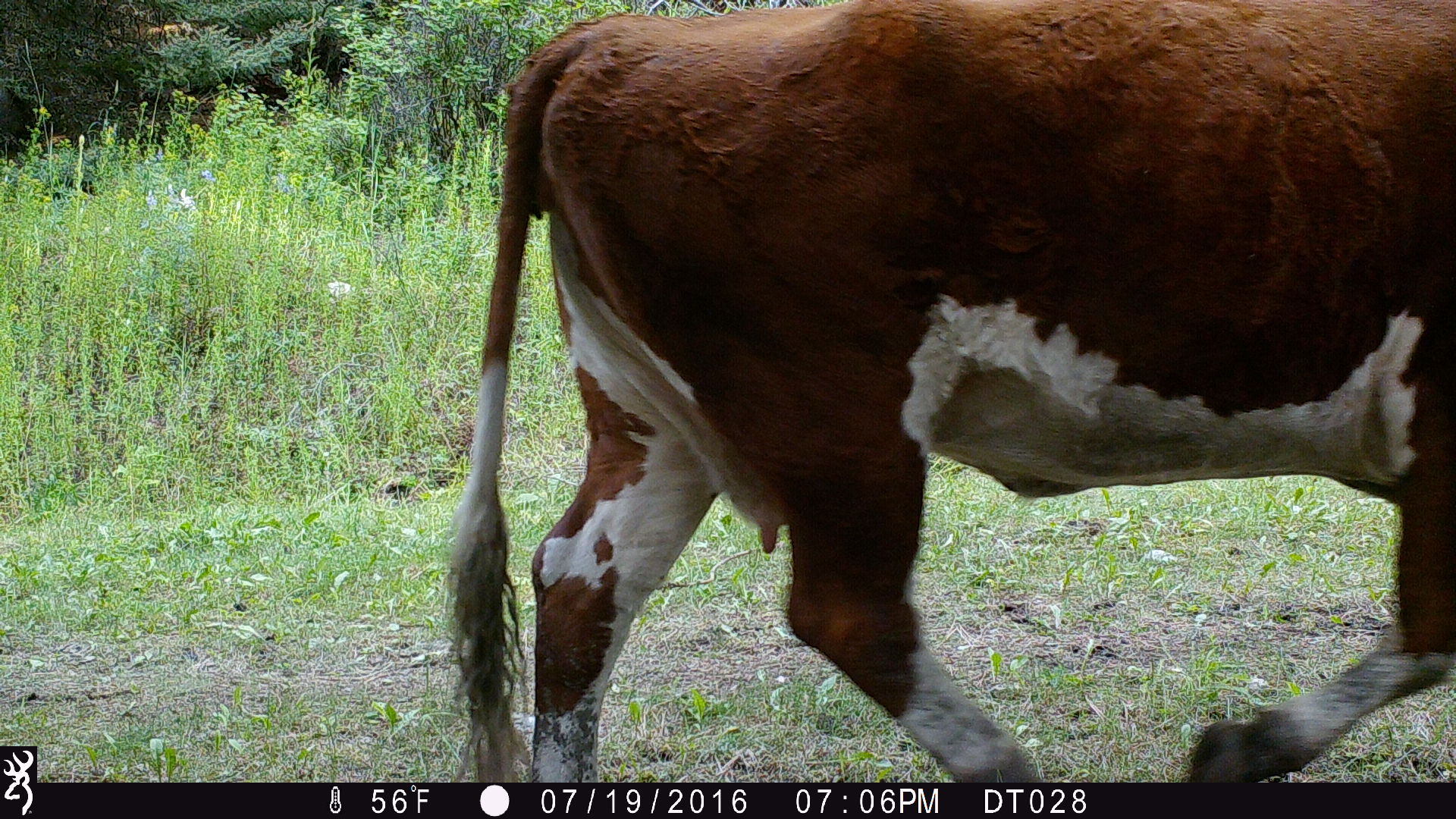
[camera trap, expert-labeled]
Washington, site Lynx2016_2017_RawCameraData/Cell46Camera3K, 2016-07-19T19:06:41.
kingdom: Animalia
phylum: Chordata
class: Mammalia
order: Artiodactyla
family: Bovidae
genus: Bos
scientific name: Bos taurus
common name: domestic cattle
Domestic cattle (Bos taurus). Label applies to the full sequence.